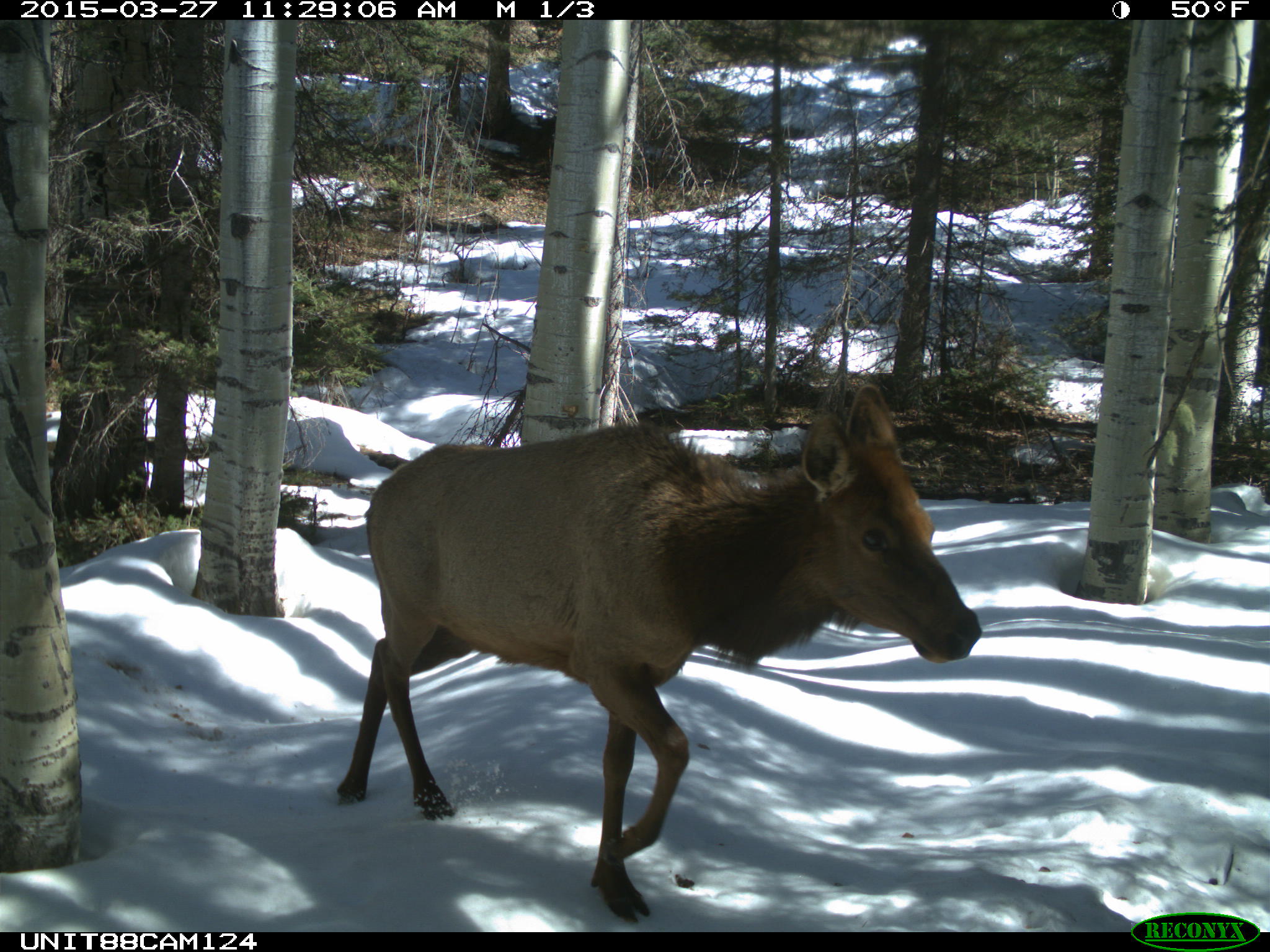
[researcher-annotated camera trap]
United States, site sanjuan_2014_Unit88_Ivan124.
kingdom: Animalia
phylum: Chordata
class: Mammalia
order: Artiodactyla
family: Cervidae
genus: Cervus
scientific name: Cervus elaphus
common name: red deer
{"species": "Cervus elaphus (red deer)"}